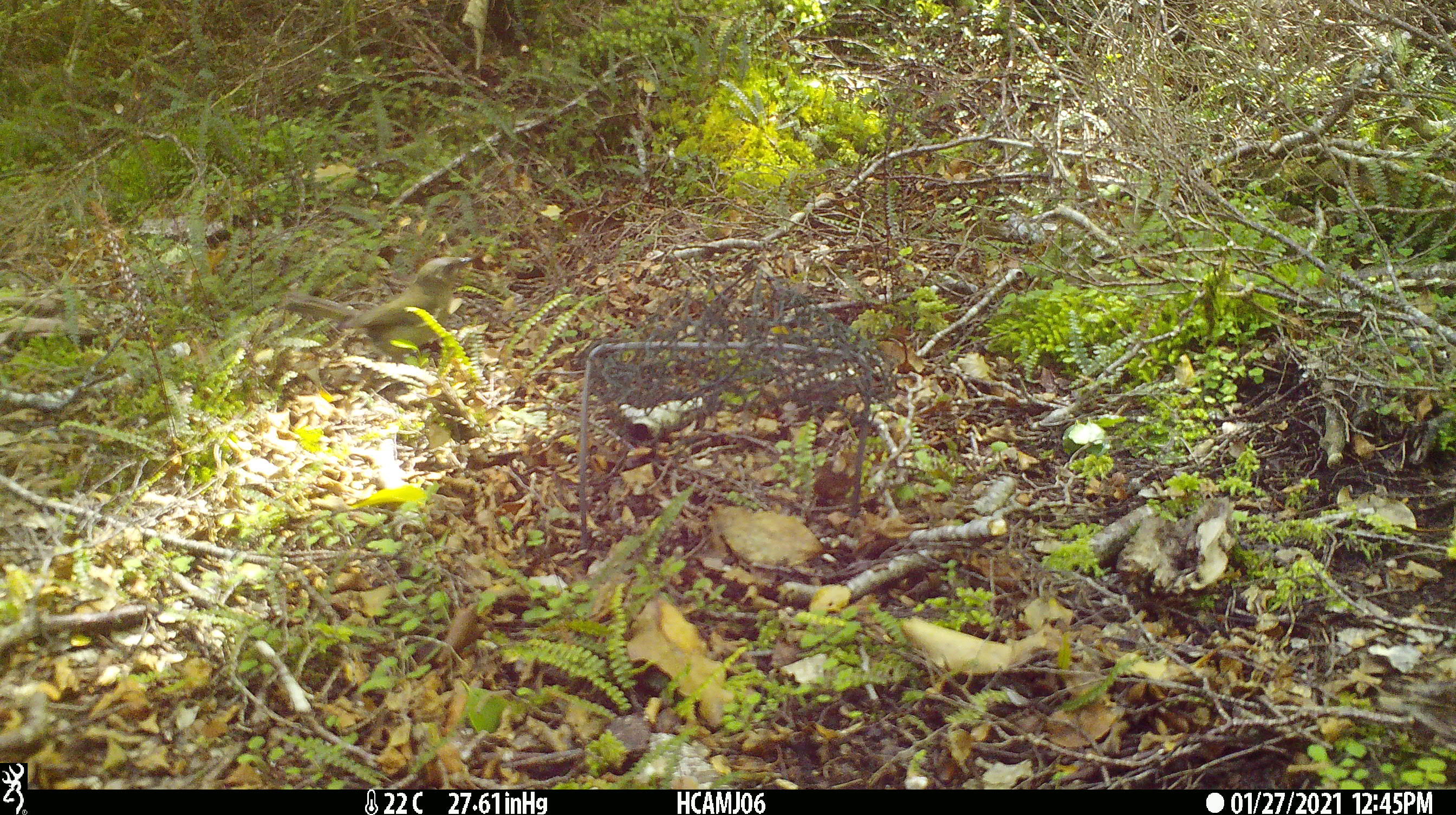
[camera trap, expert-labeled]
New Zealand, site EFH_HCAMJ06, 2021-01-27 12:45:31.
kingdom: Animalia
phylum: Chordata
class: Aves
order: Passeriformes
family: Meliphagidae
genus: Anthornis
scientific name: Anthornis melanura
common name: new zealand bellbird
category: bellbird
Bellbird (new zealand bellbird) (Anthornis melanura).